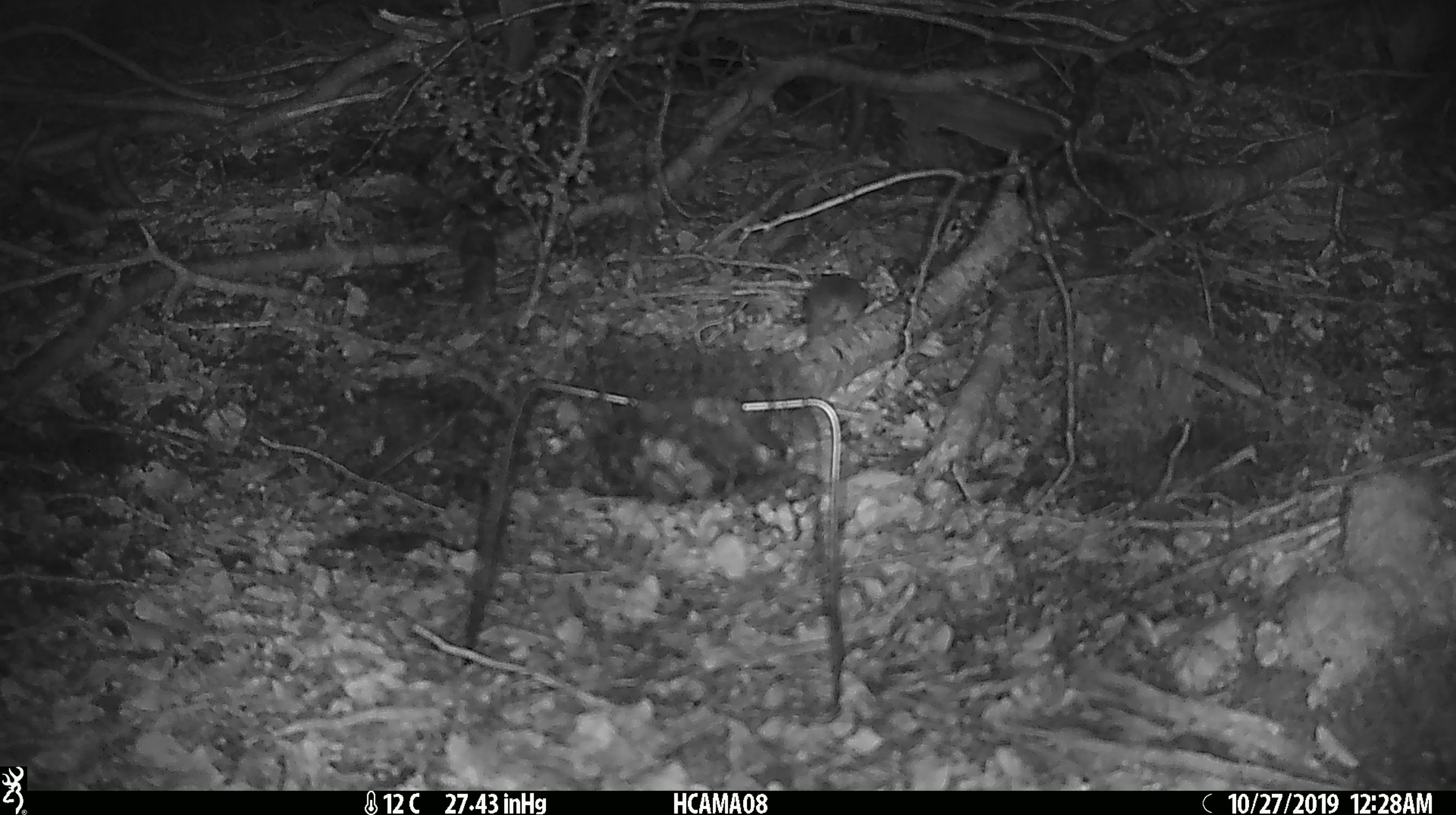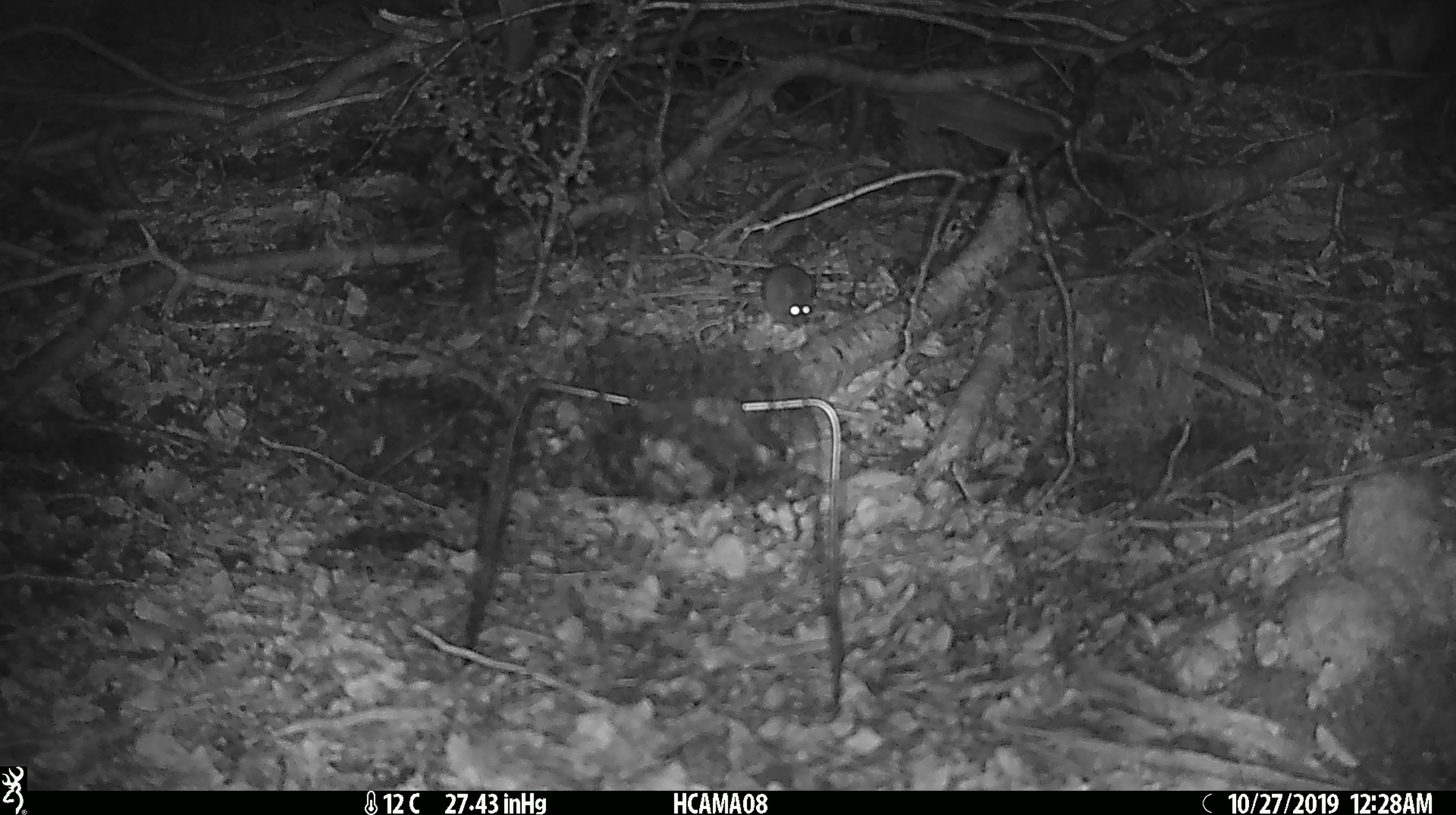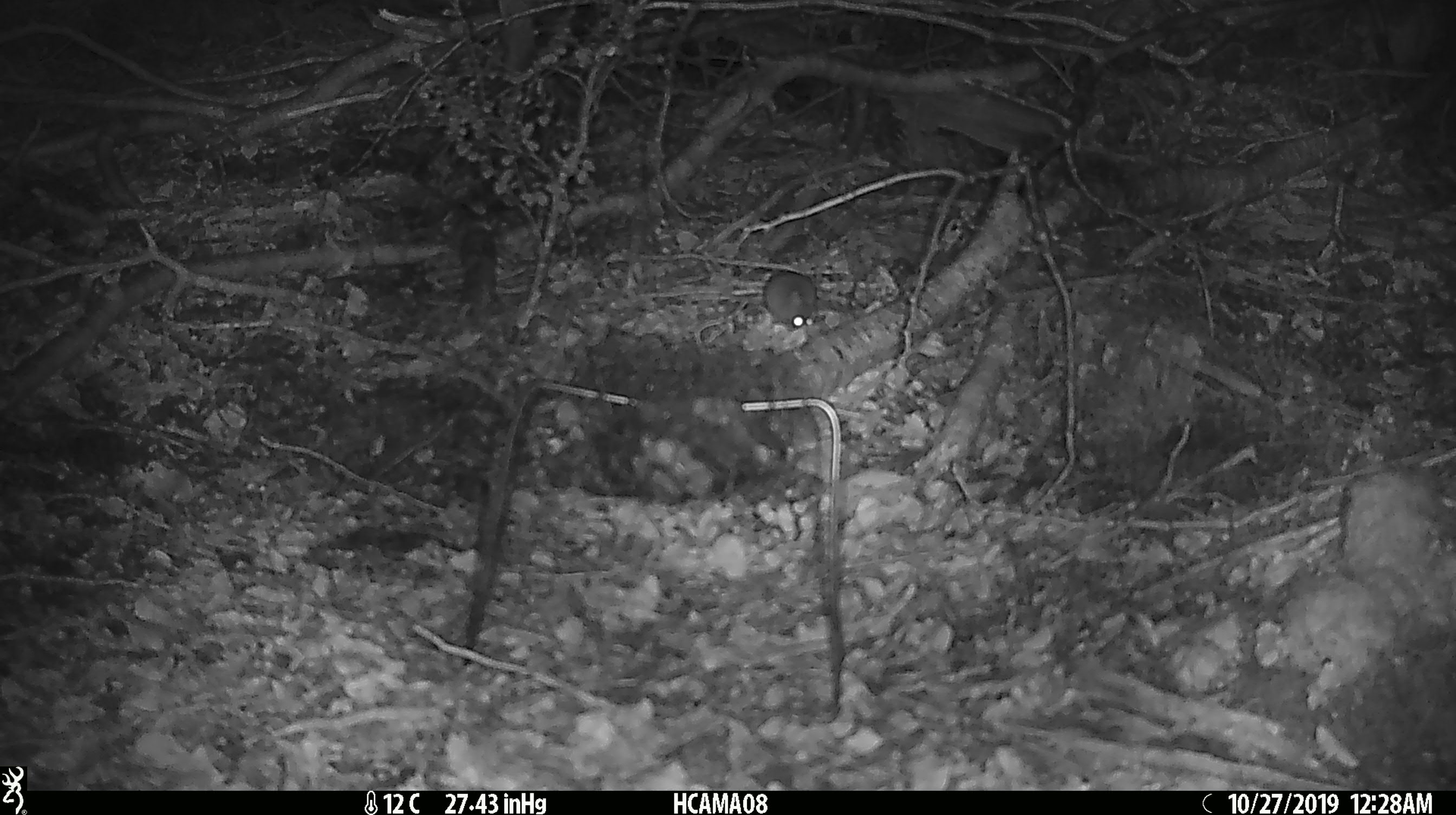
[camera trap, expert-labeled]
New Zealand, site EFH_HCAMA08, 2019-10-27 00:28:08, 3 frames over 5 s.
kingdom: Animalia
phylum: Chordata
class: Mammalia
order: Rodentia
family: Muridae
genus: Mus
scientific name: Mus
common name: mouse